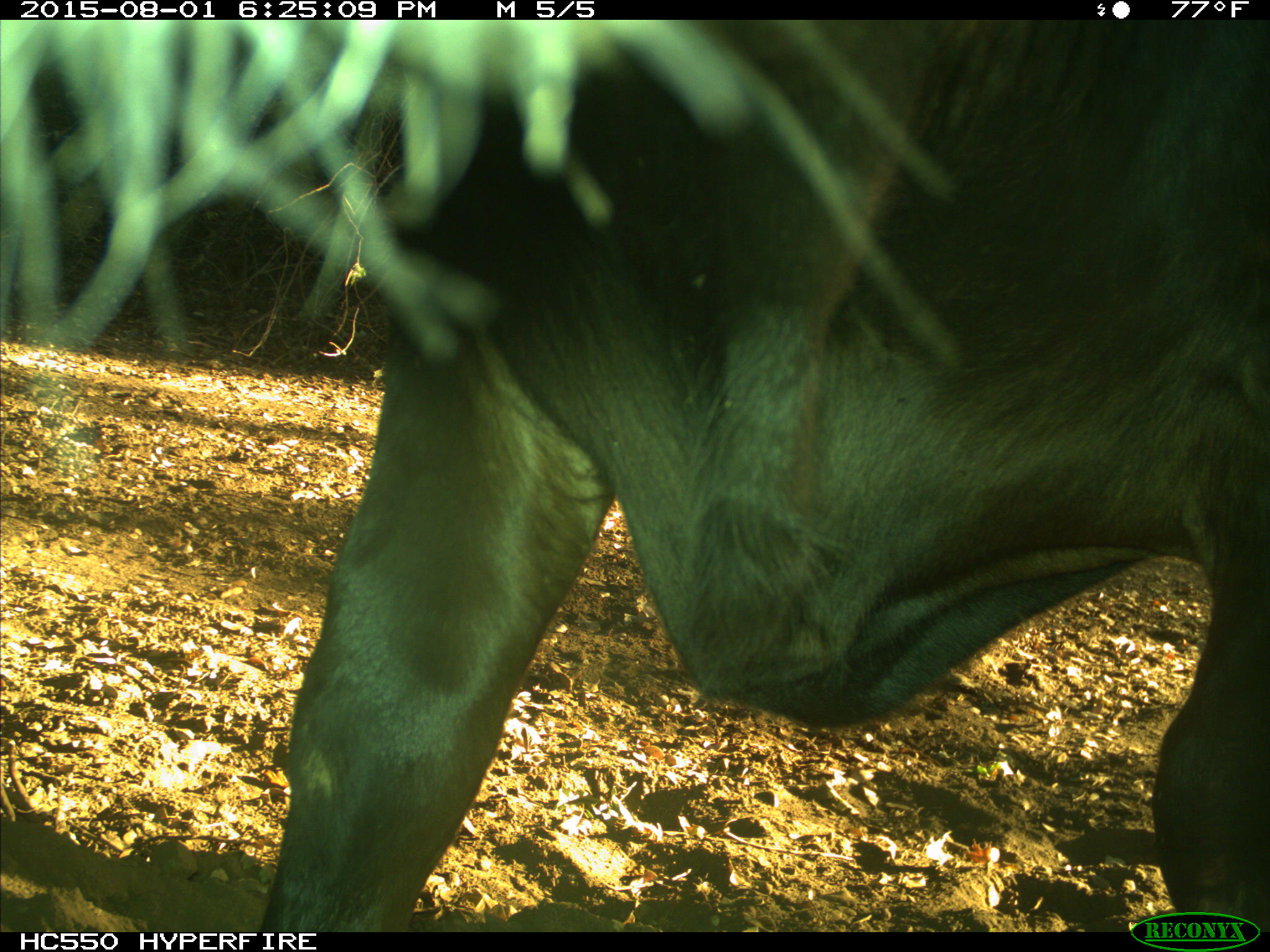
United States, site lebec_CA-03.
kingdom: Animalia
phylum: Chordata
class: Mammalia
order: Artiodactyla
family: Bovidae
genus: Bos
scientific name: Bos taurus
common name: domestic cow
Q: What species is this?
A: Bos taurus (domestic cow).